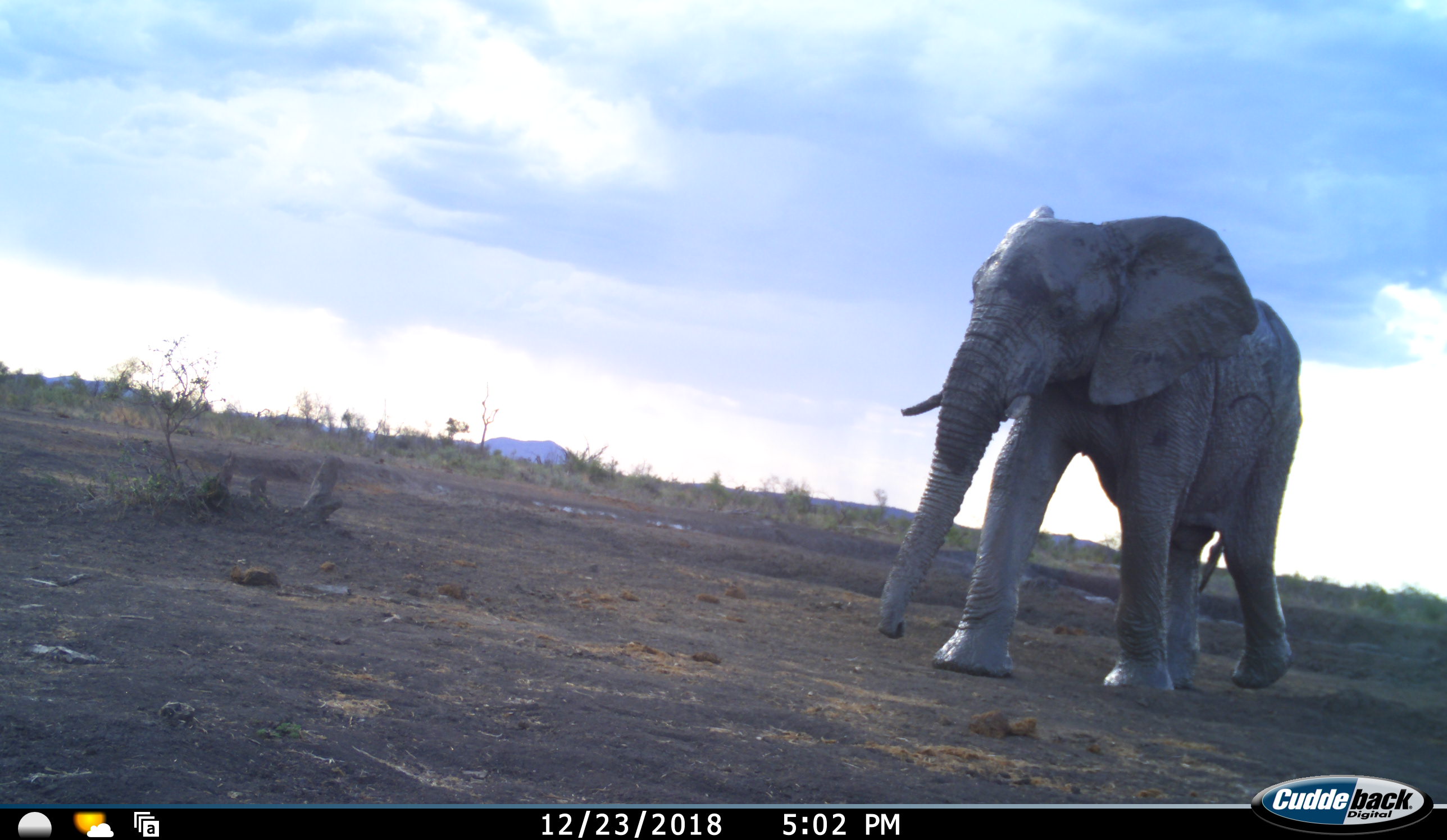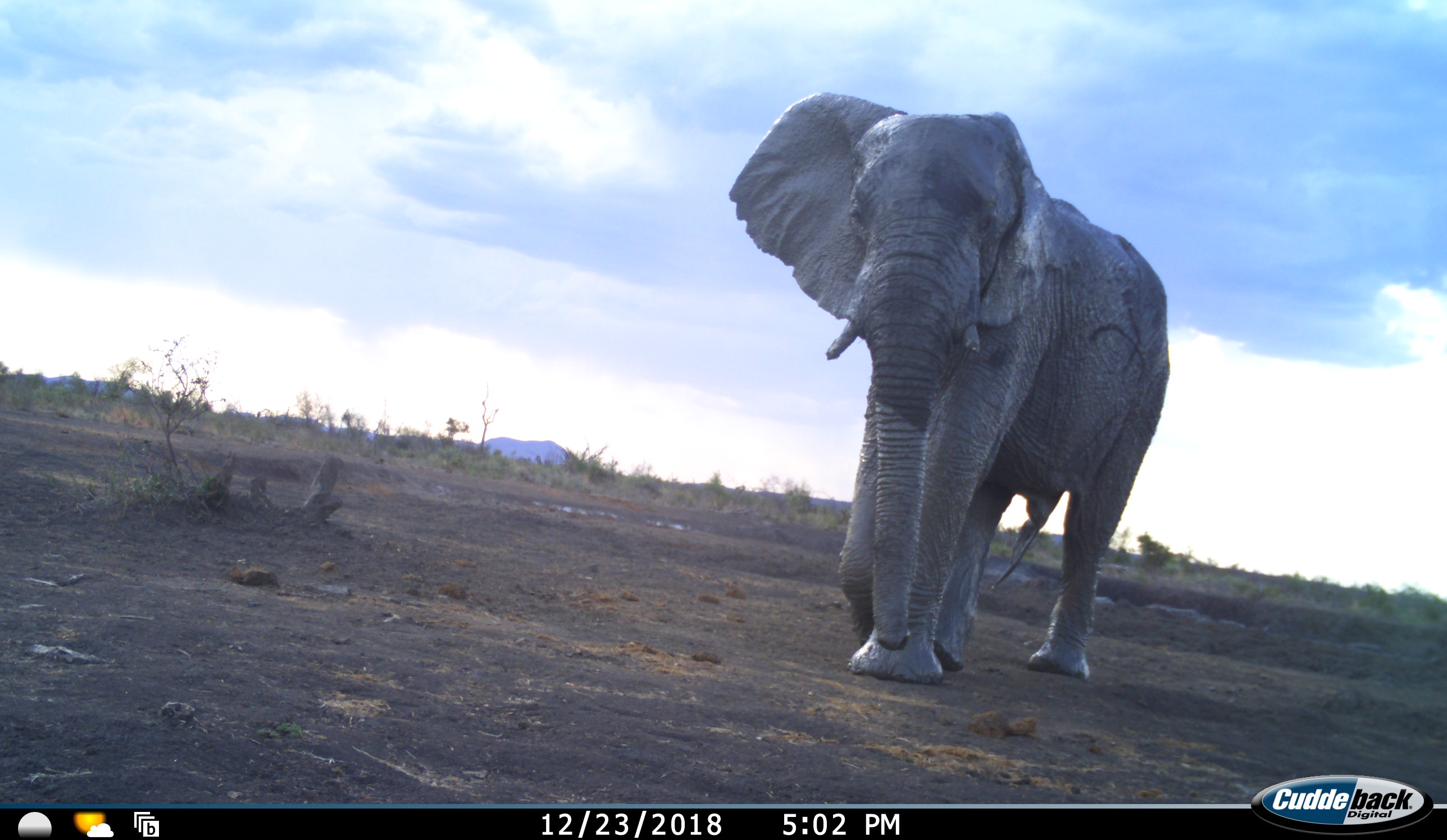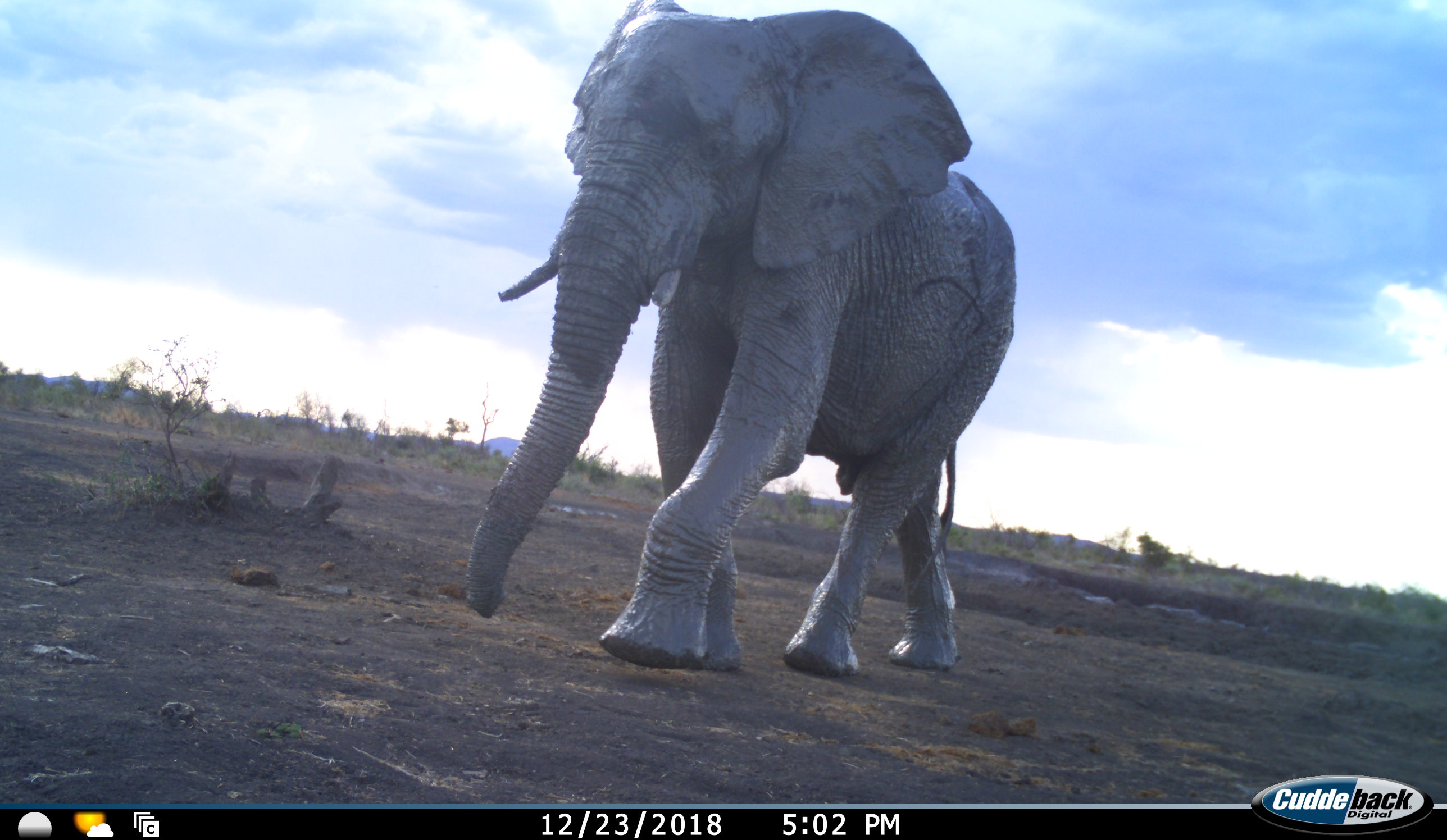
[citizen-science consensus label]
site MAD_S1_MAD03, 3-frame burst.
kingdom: Animalia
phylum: Chordata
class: Mammalia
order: Proboscidea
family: Elephantidae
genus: Loxodonta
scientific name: Loxodonta africana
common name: african bush elephant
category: elephant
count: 1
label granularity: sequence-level